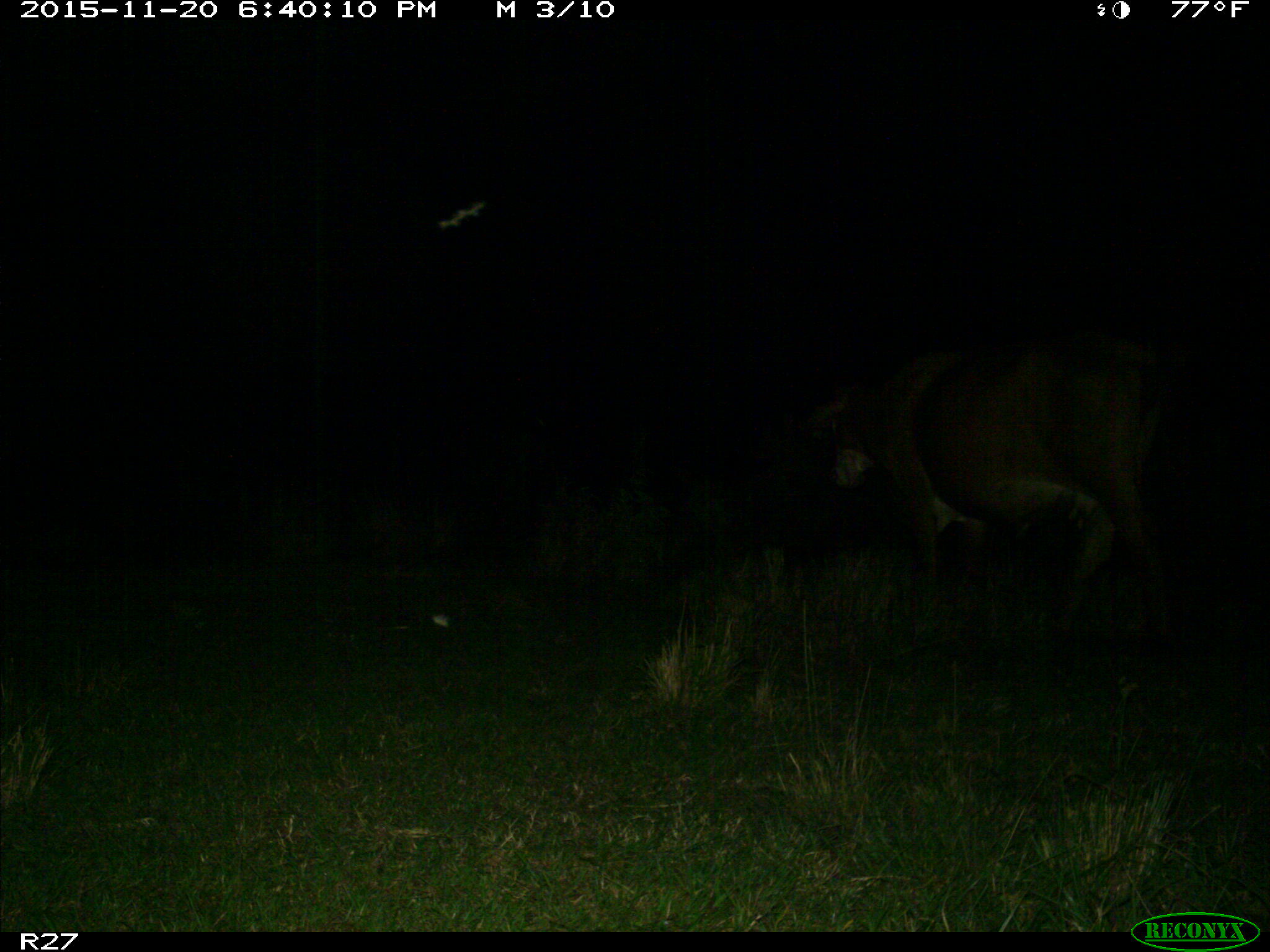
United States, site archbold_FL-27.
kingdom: Animalia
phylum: Chordata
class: Mammalia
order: Artiodactyla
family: Bovidae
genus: Bos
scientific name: Bos taurus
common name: domestic cow